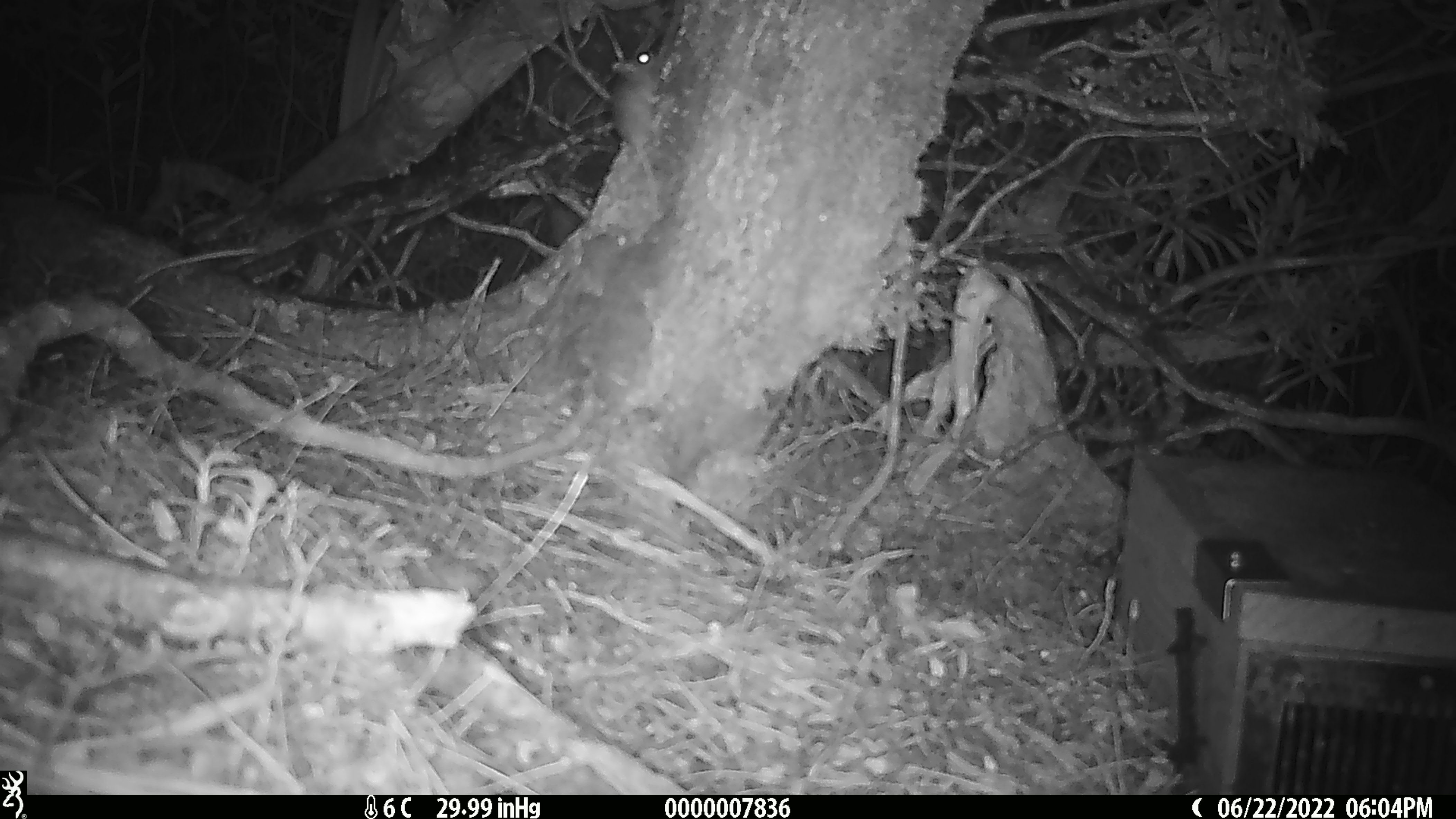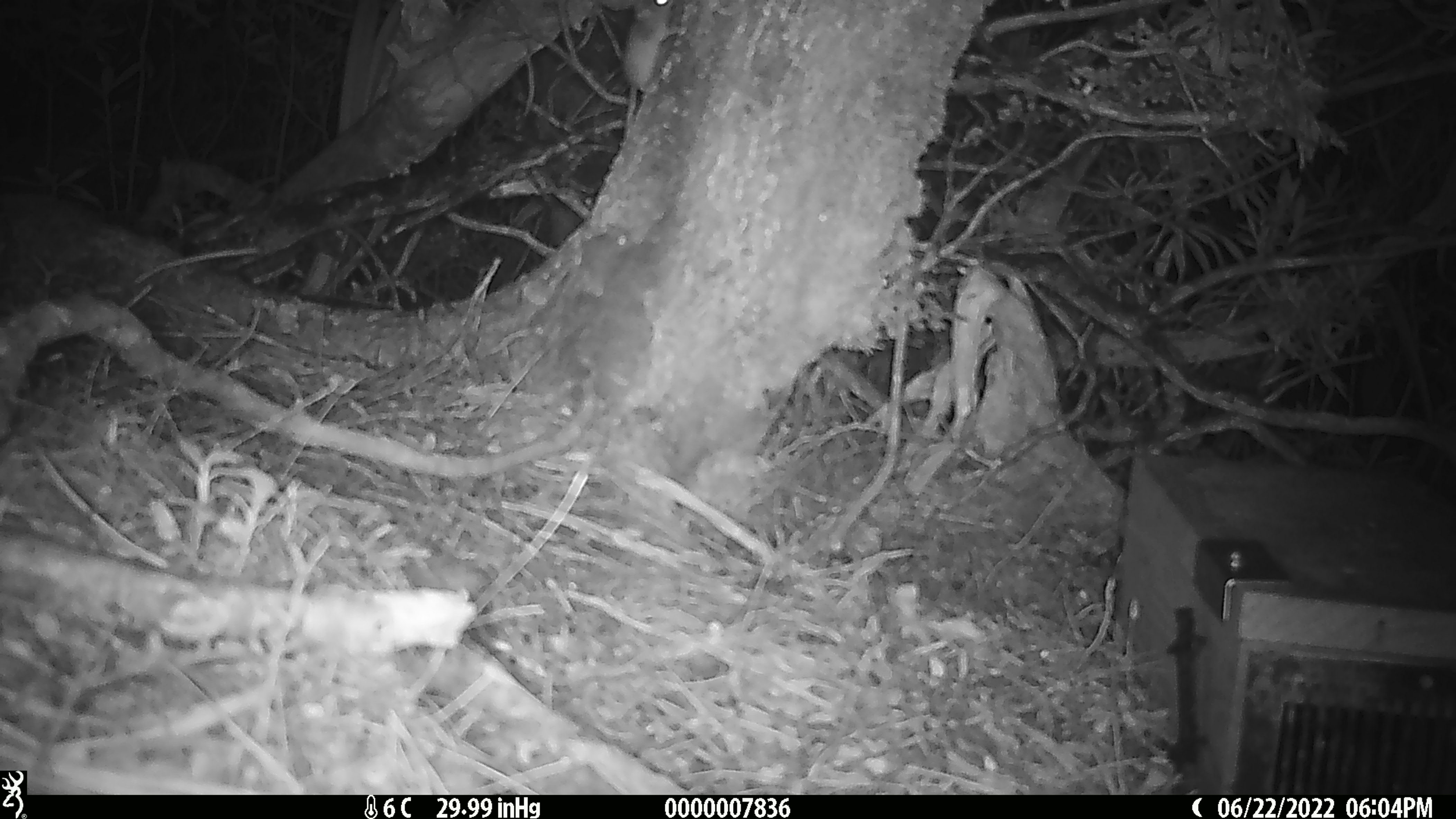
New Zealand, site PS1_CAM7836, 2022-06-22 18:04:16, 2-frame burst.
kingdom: Animalia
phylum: Chordata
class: Mammalia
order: Rodentia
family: Muridae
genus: Mus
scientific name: Mus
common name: mouse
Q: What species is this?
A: Mouse (Mus).